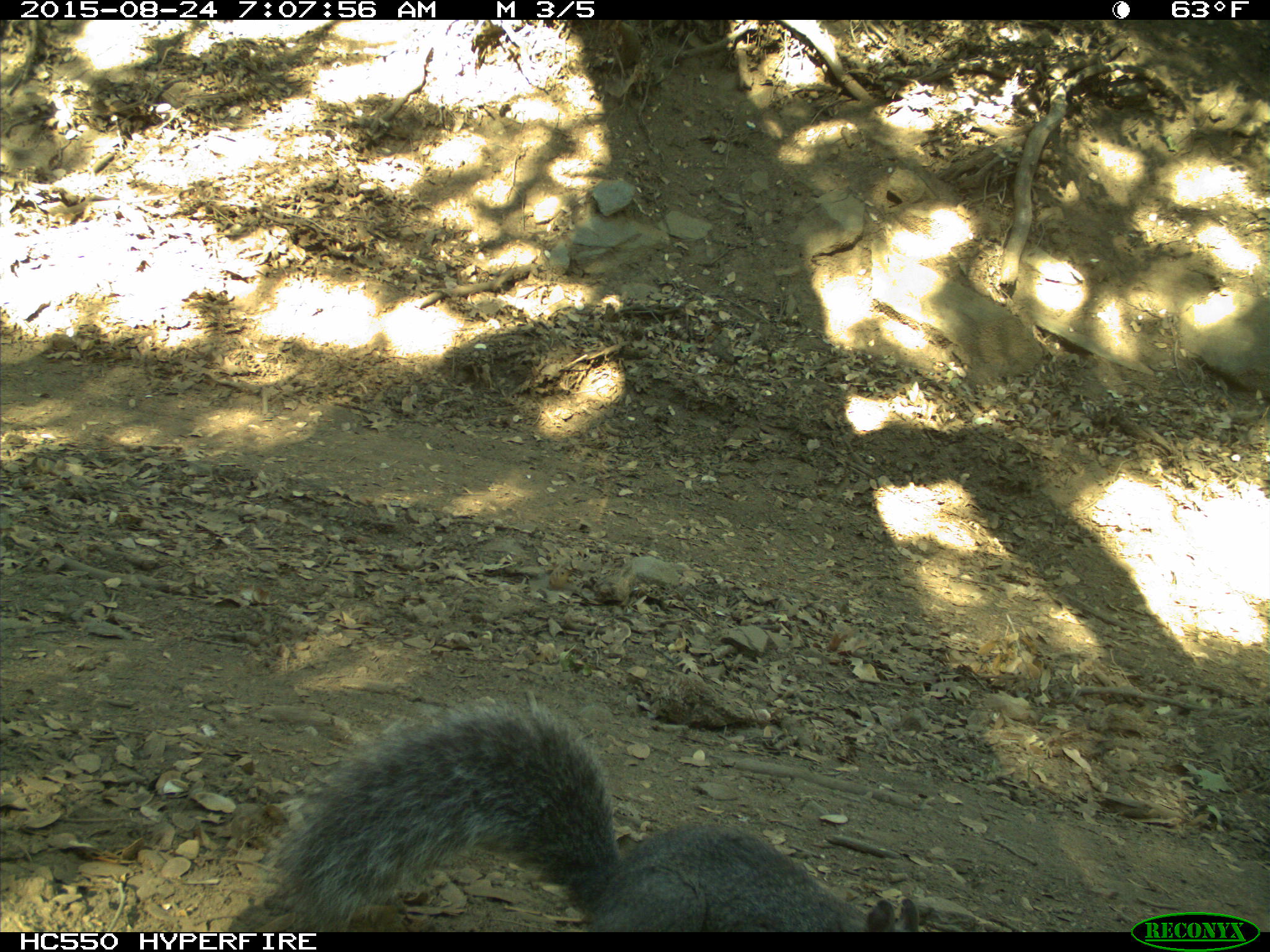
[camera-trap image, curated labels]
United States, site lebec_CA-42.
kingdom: Animalia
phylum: Chordata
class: Mammalia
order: Rodentia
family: Sciuridae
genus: Sciurus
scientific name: Sciurus carolinensis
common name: eastern gray squirrel